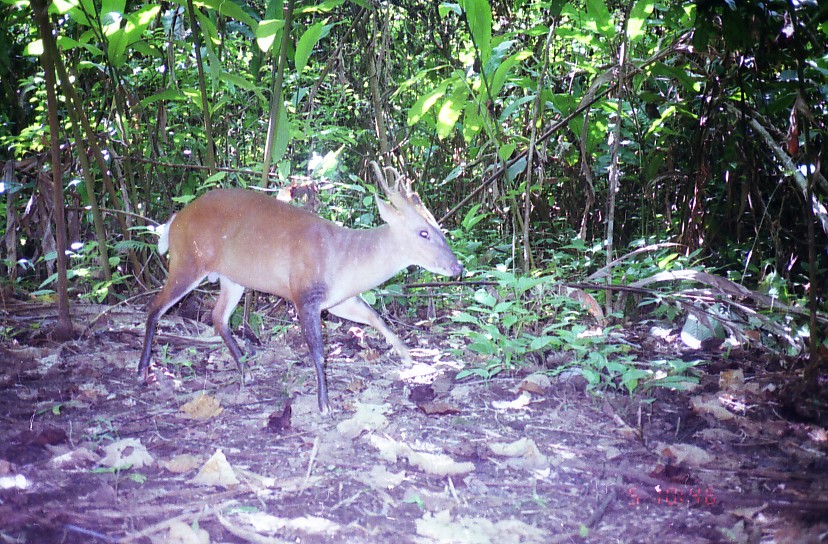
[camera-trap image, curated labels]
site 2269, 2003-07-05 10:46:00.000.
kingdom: Animalia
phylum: Chordata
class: Mammalia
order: Artiodactyla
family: Cervidae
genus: Muntiacus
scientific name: Muntiacus muntjak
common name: southern red muntjac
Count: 1.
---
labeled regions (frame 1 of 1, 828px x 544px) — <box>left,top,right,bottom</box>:
muntiacus muntjak: <box>139,160,463,415</box>